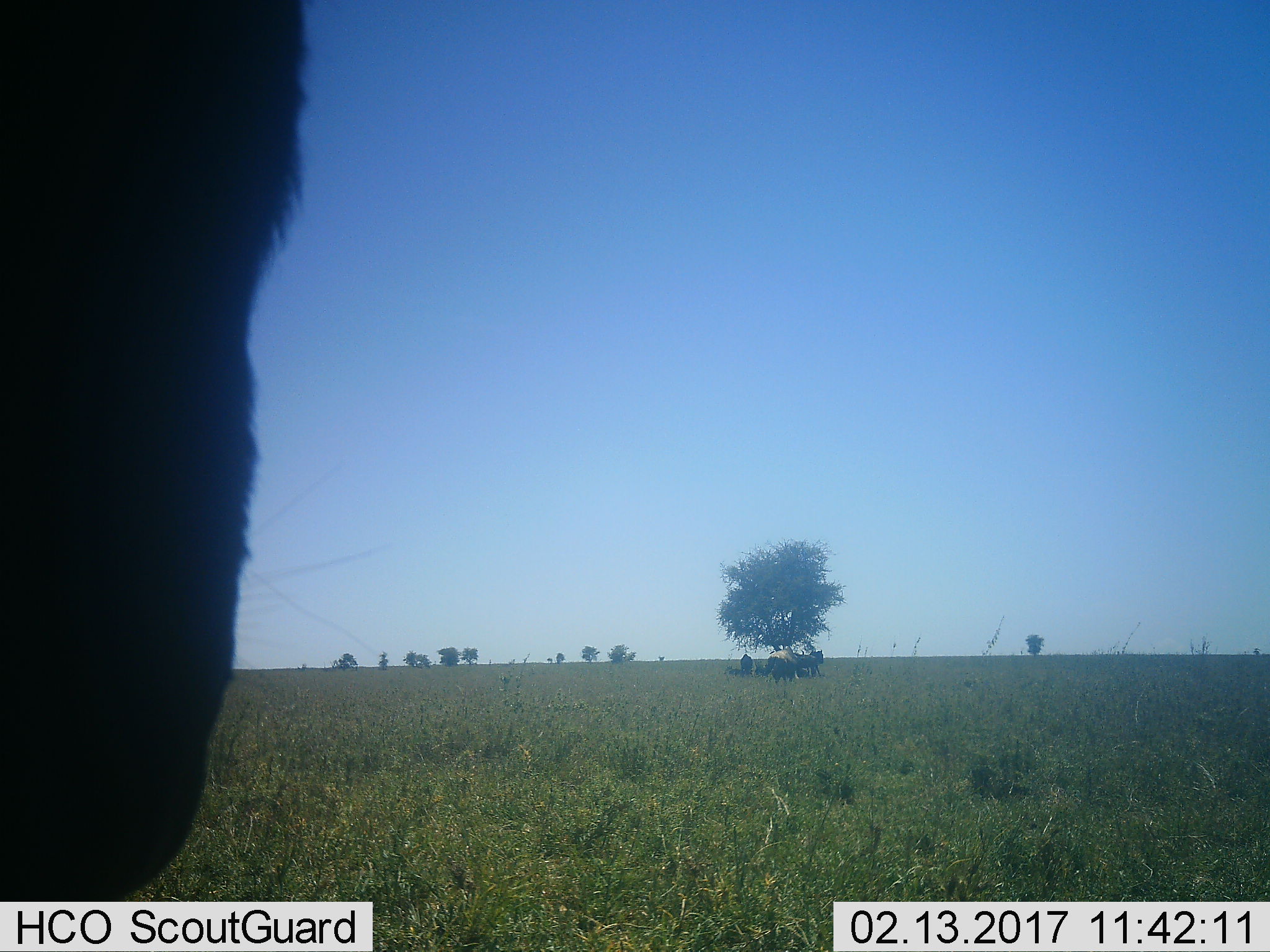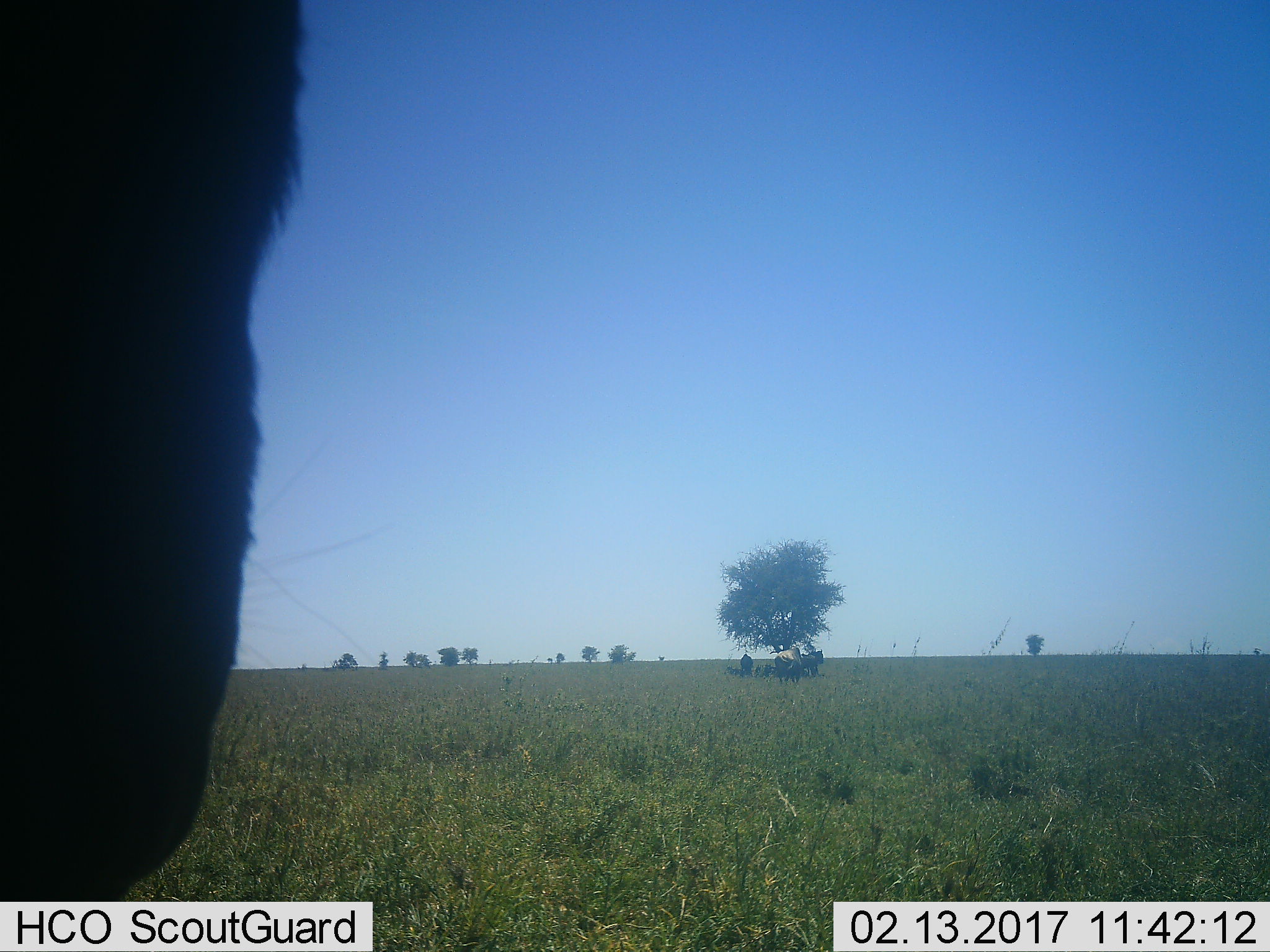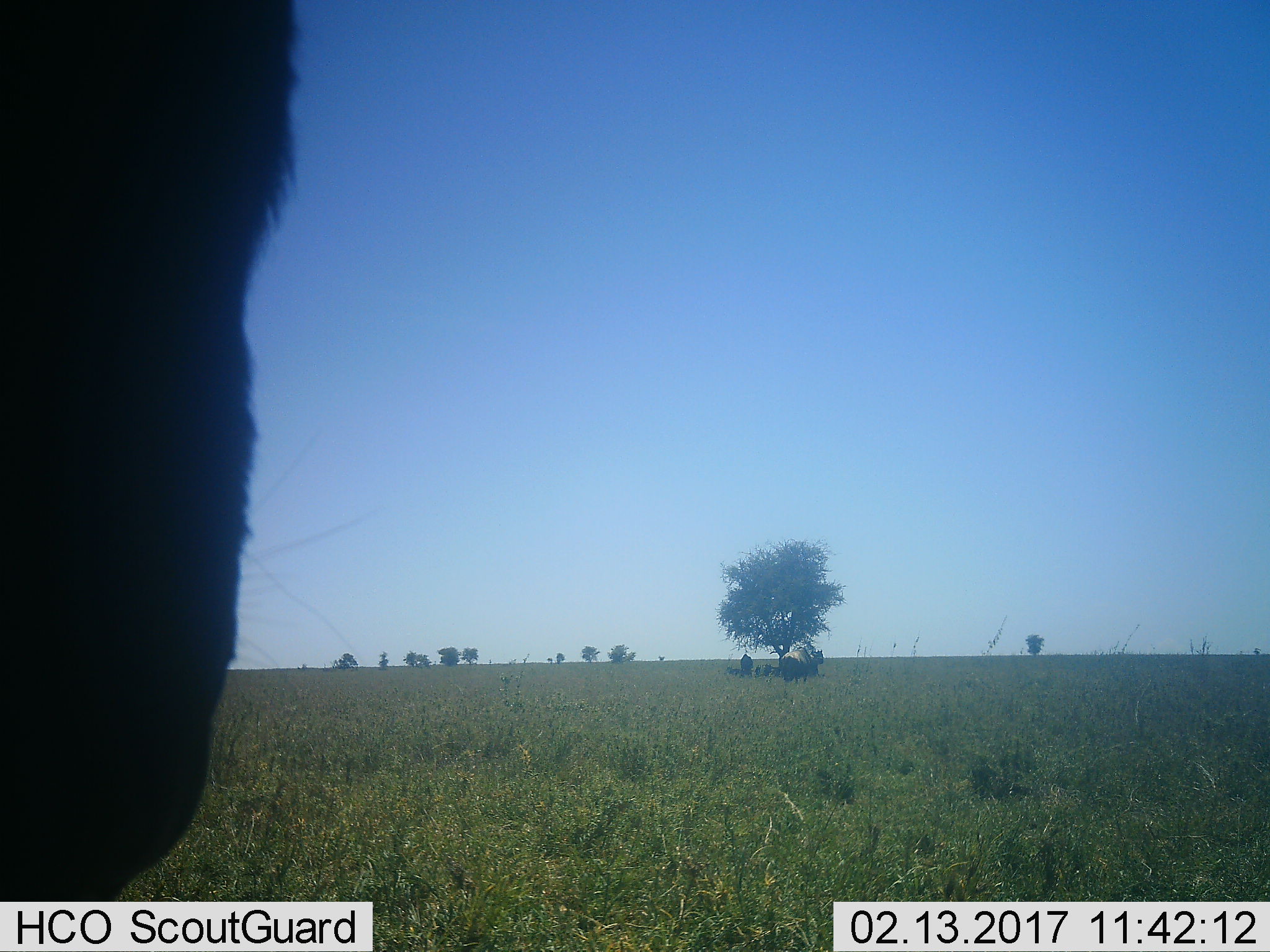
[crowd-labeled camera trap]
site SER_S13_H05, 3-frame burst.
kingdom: Animalia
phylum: Chordata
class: Mammalia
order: Artiodactyla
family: Bovidae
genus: Connochaetes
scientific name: Connochaetes taurinus taurinus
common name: blue wildebeest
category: wildebeestblue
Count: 1.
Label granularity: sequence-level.